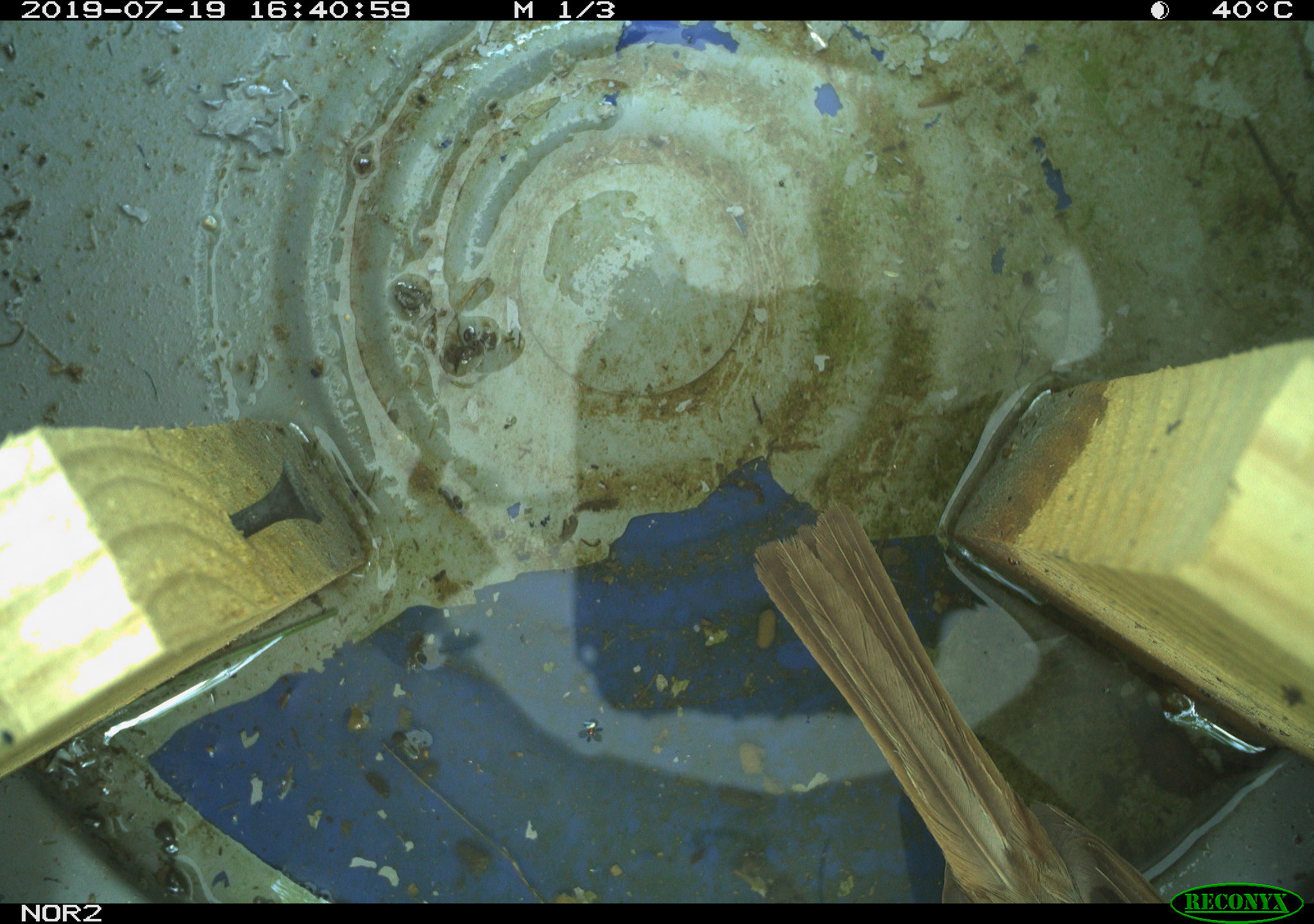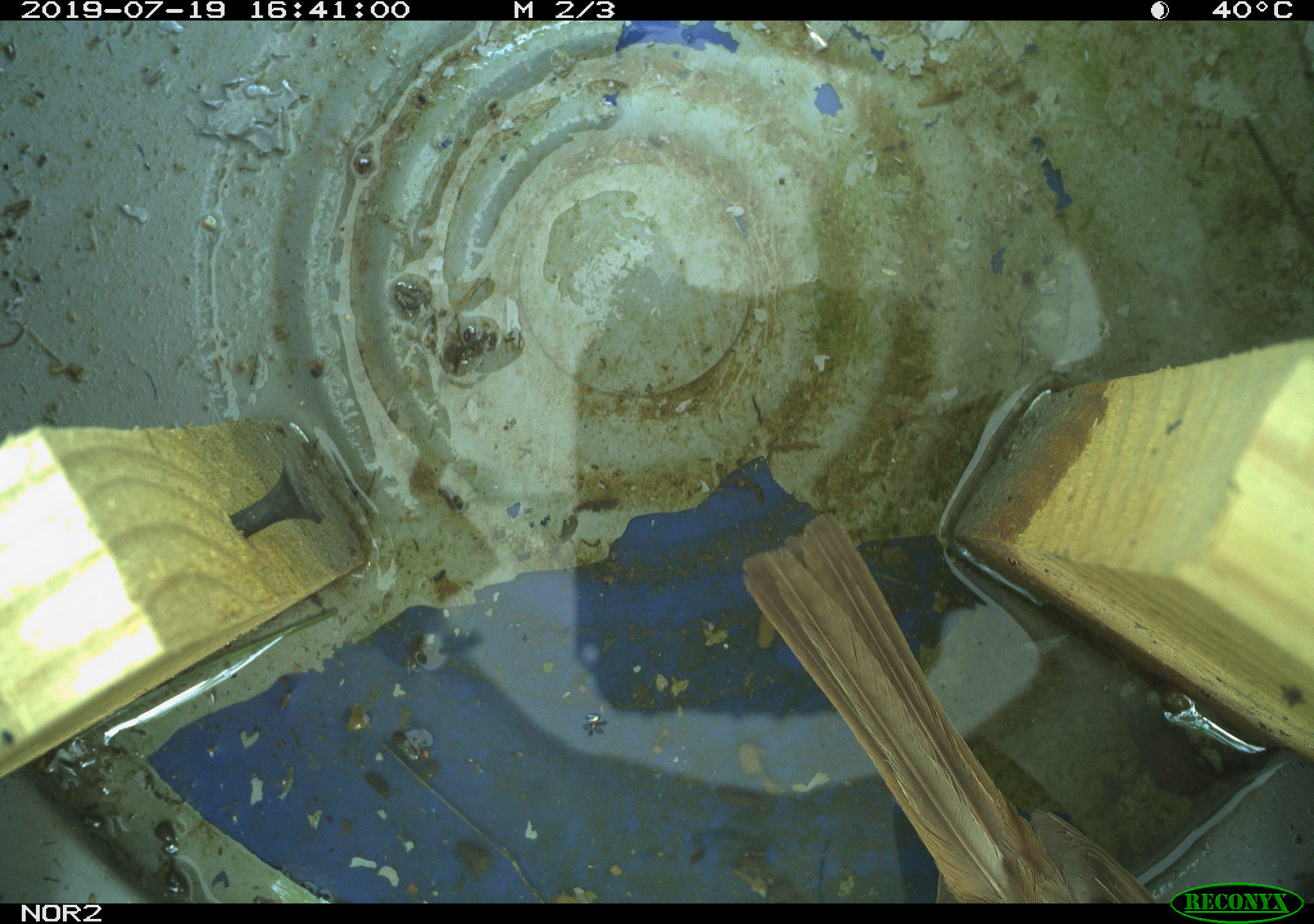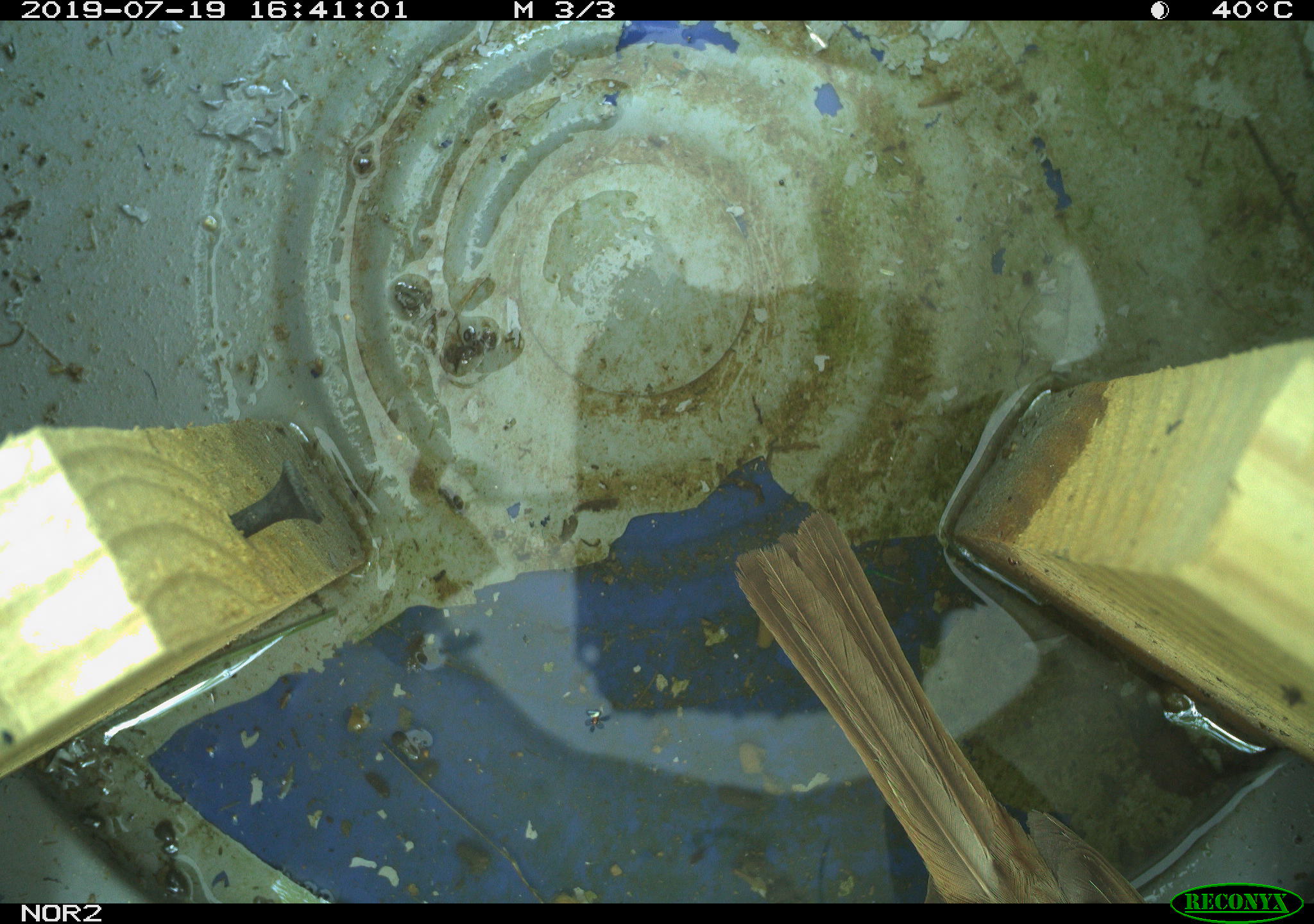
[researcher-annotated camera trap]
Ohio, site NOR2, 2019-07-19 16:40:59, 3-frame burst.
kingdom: Animalia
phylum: Chordata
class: Aves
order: Passeriformes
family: Passerellidae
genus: Melospiza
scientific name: Melospiza melodia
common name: song sparrow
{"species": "song sparrow (Melospiza melodia)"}